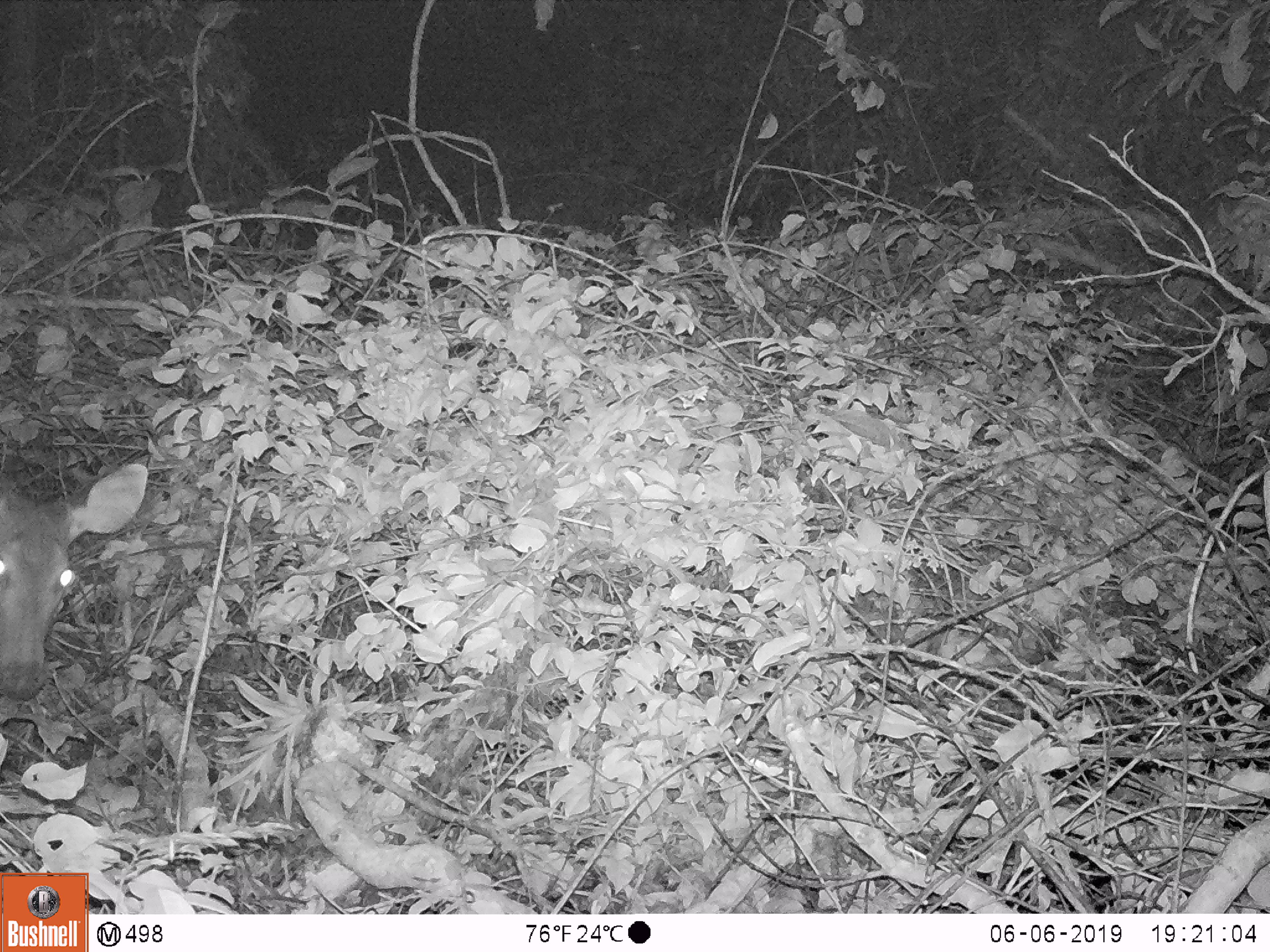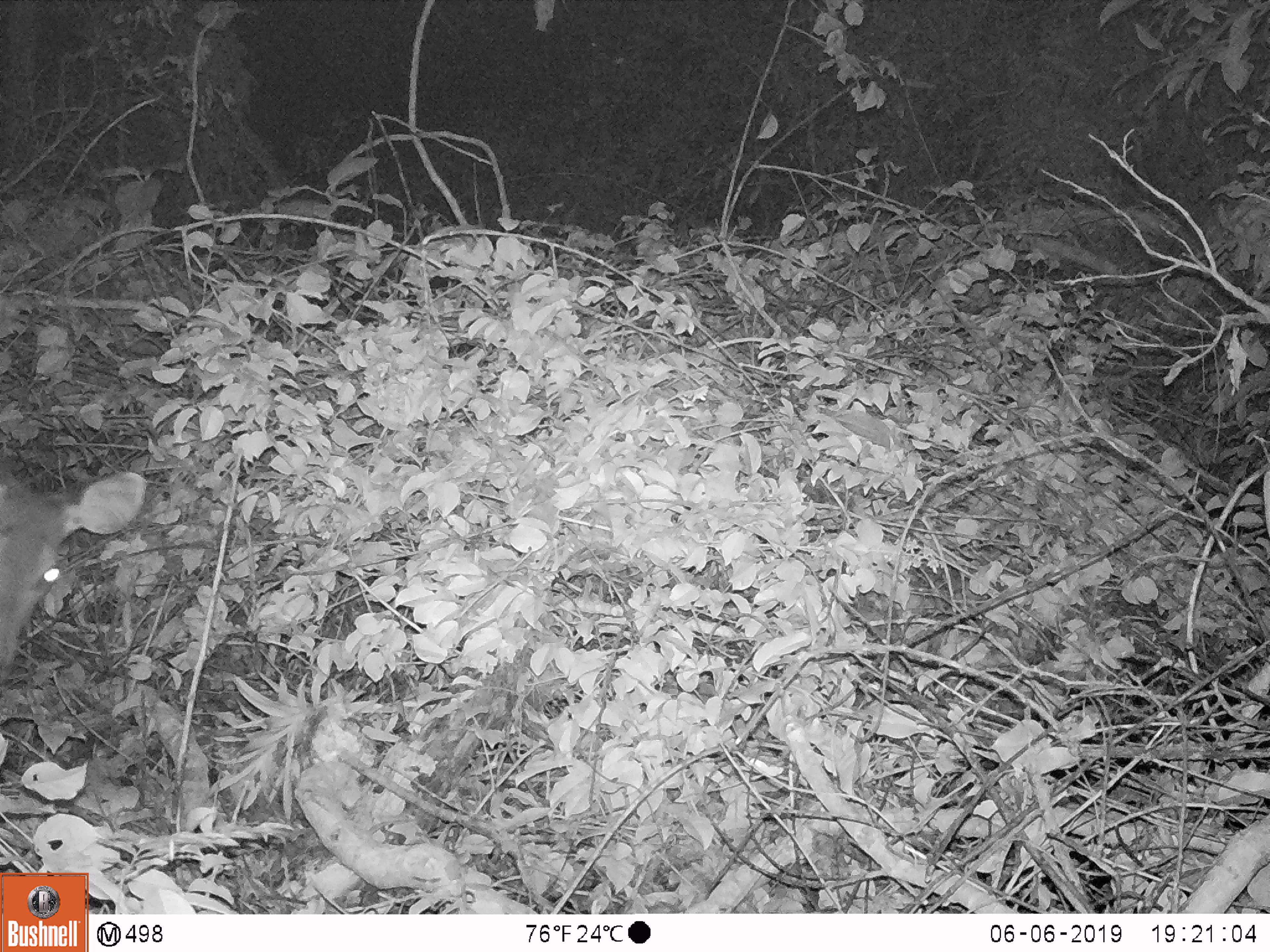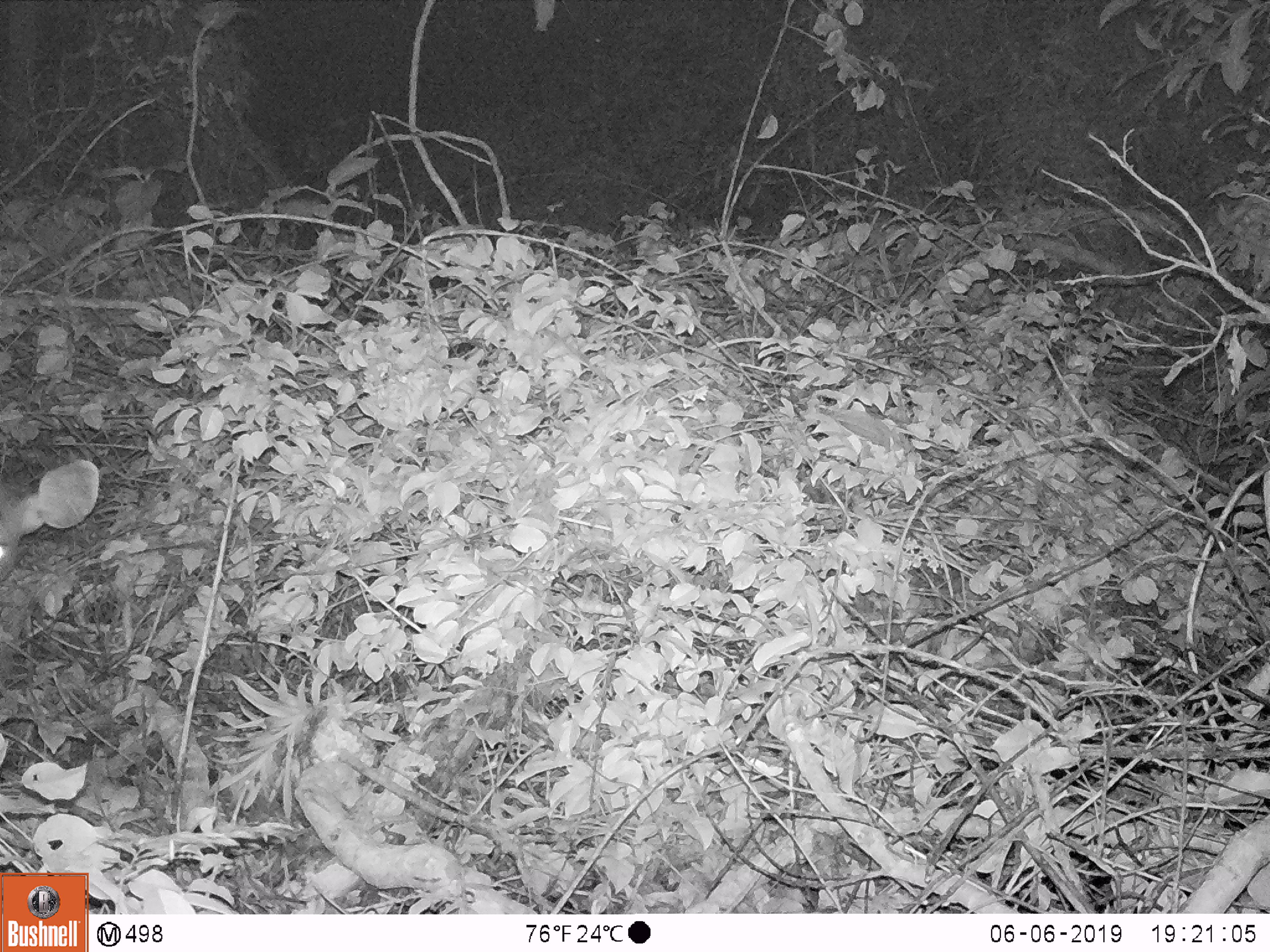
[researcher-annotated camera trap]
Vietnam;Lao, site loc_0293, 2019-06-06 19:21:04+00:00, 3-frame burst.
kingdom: Animalia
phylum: Chordata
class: Mammalia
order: Artiodactyla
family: Cervidae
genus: Rusa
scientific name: Rusa unicolor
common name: sambar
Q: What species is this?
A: Sambar (Rusa unicolor).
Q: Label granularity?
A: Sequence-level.